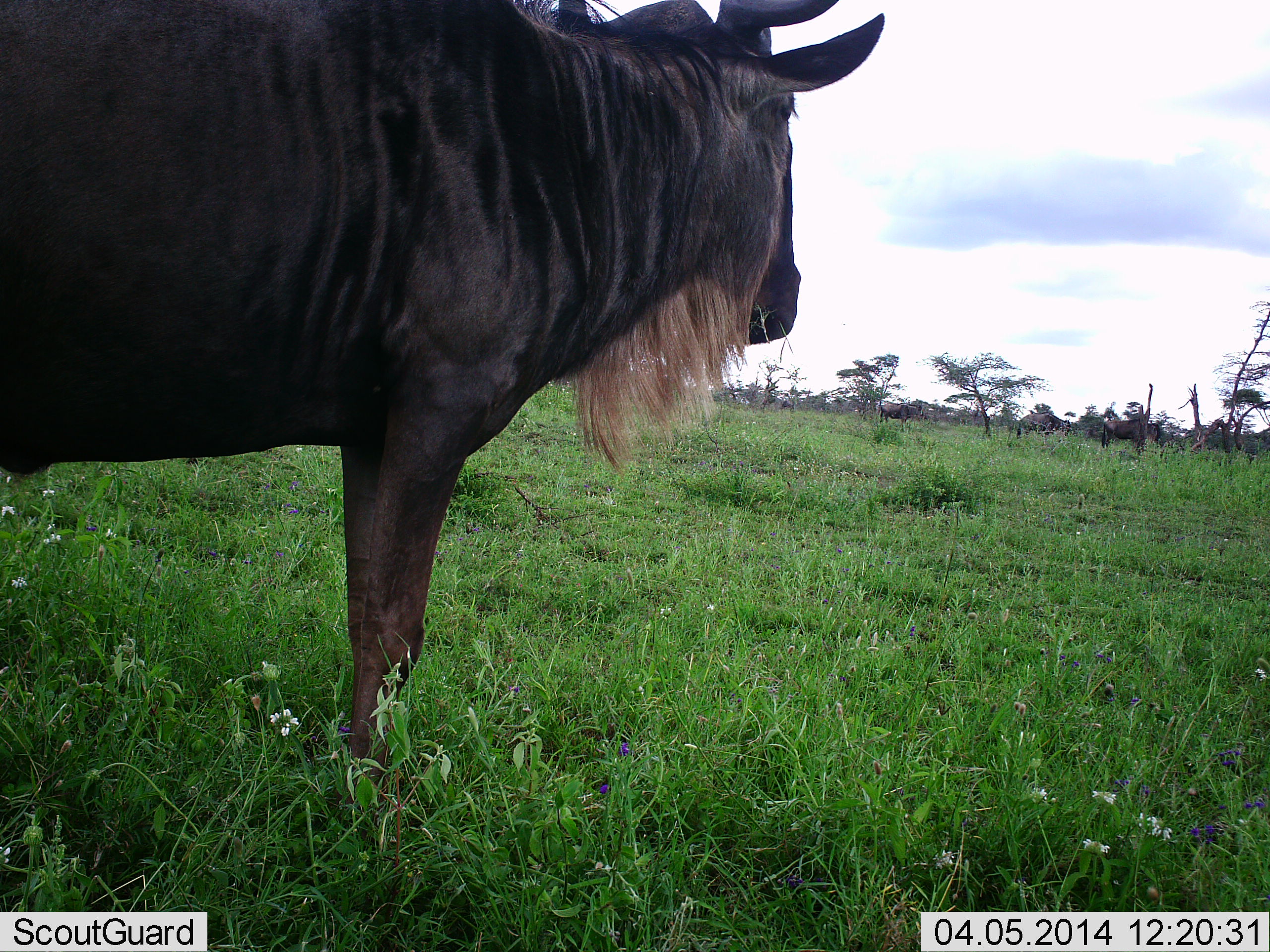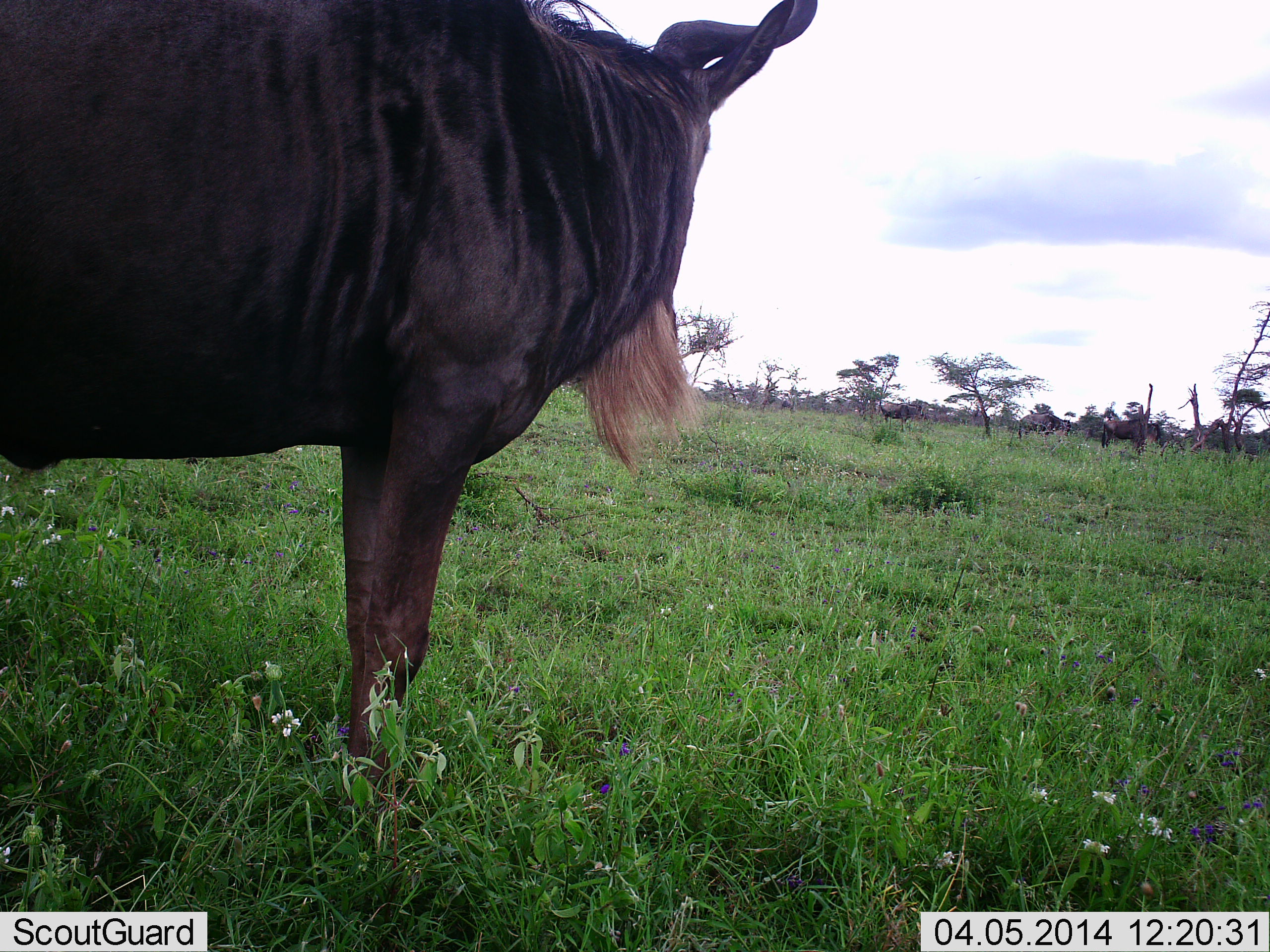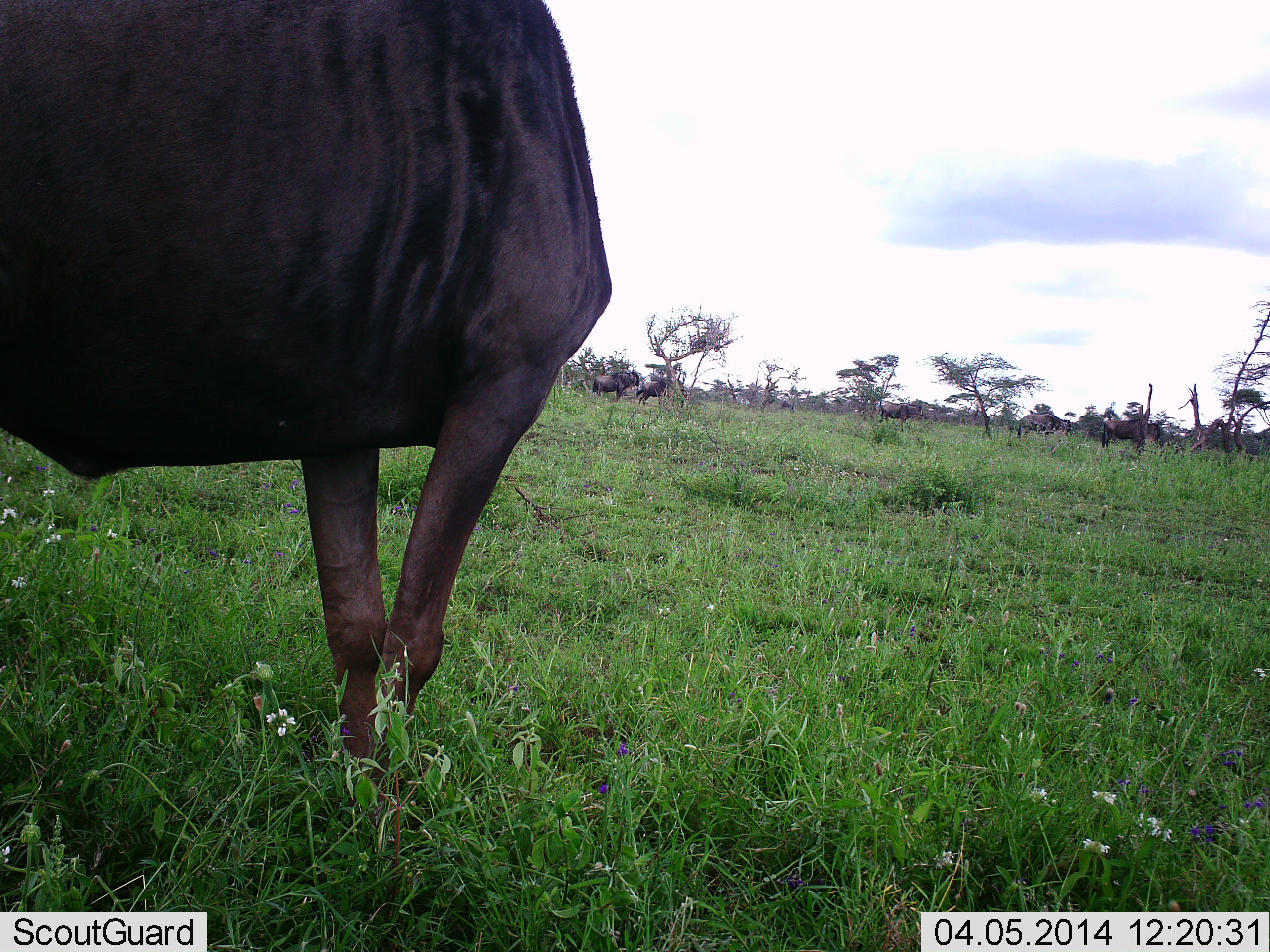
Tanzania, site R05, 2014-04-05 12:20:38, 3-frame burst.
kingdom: Animalia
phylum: Chordata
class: Mammalia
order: Artiodactyla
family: Bovidae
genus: Connochaetes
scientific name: Connochaetes taurinus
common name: blue wildebeest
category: wildebeest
Wildebeest (blue wildebeest) (Connochaetes taurinus), count 1. Behavior (volunteer vote fractions): standing 100%, resting 0%, moving 0%, interacting 0%. Young present (vote fraction): 0%. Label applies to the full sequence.